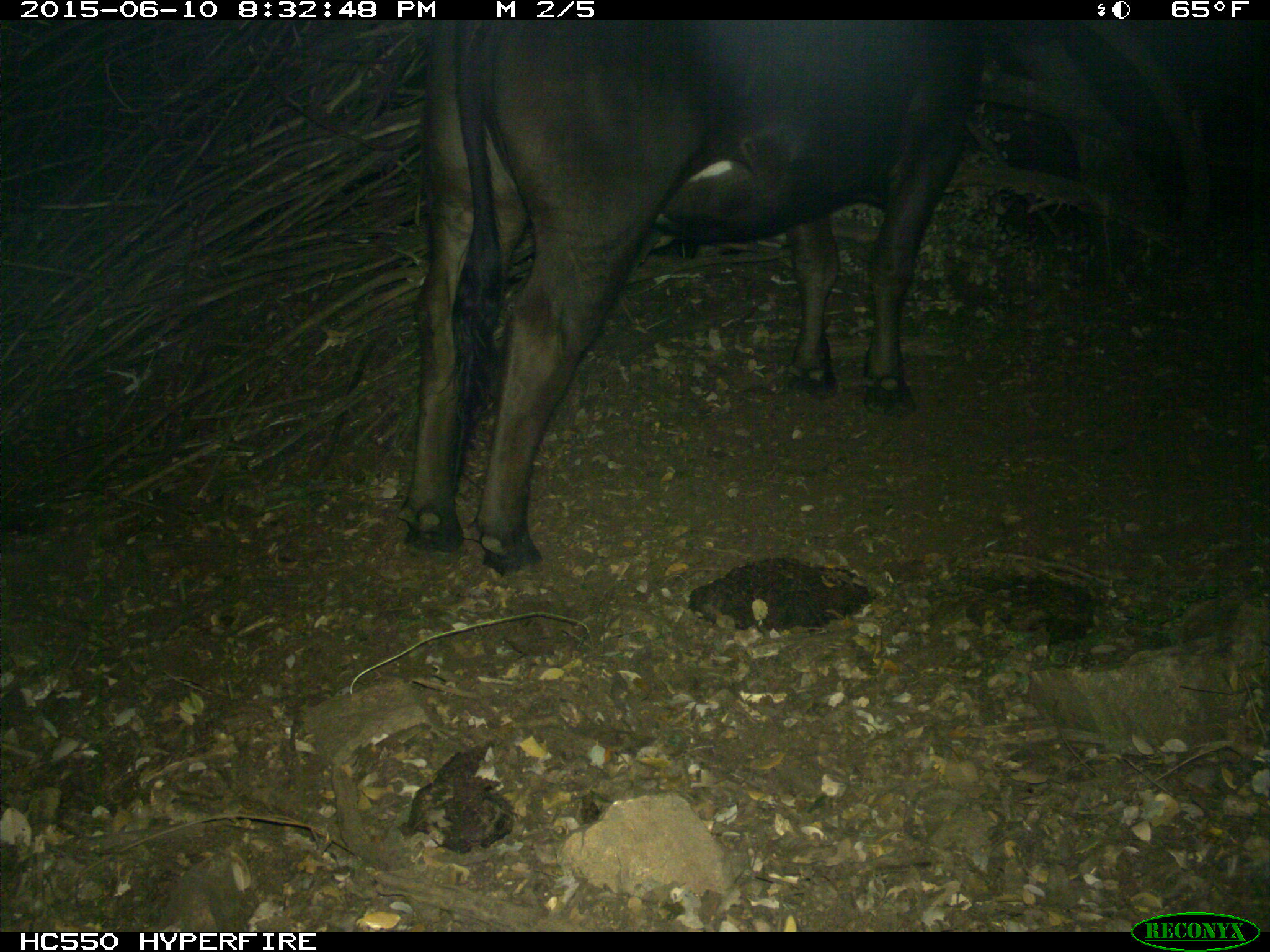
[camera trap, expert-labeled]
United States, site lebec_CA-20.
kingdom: Animalia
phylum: Chordata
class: Mammalia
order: Artiodactyla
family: Bovidae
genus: Bos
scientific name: Bos taurus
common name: domestic cow